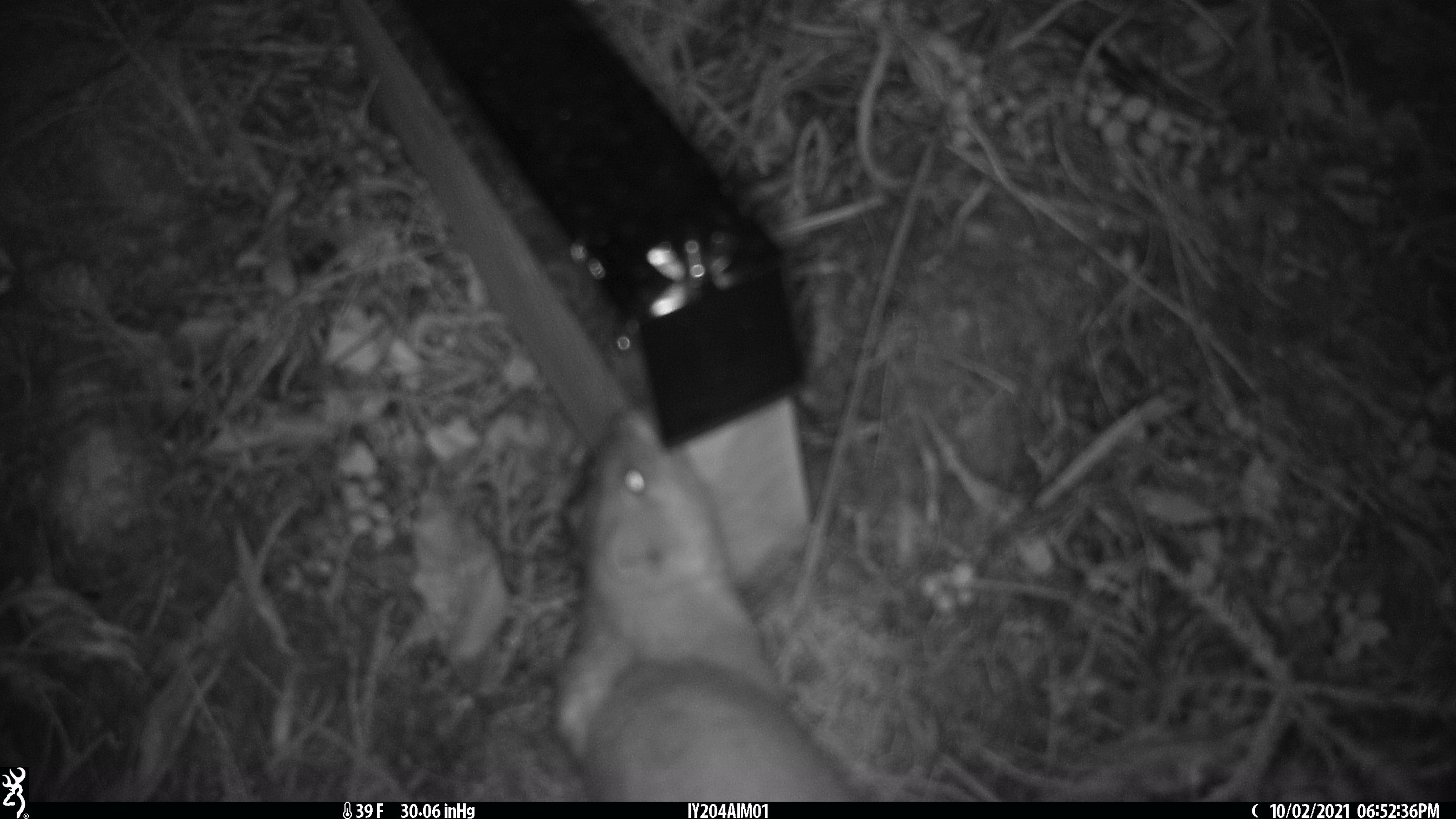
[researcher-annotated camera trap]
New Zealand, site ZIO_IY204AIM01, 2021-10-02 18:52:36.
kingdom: Animalia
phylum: Chordata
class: Mammalia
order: Carnivora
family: Mustelidae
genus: Mustela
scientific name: Mustela erminea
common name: stoat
Stoat (Mustela erminea).